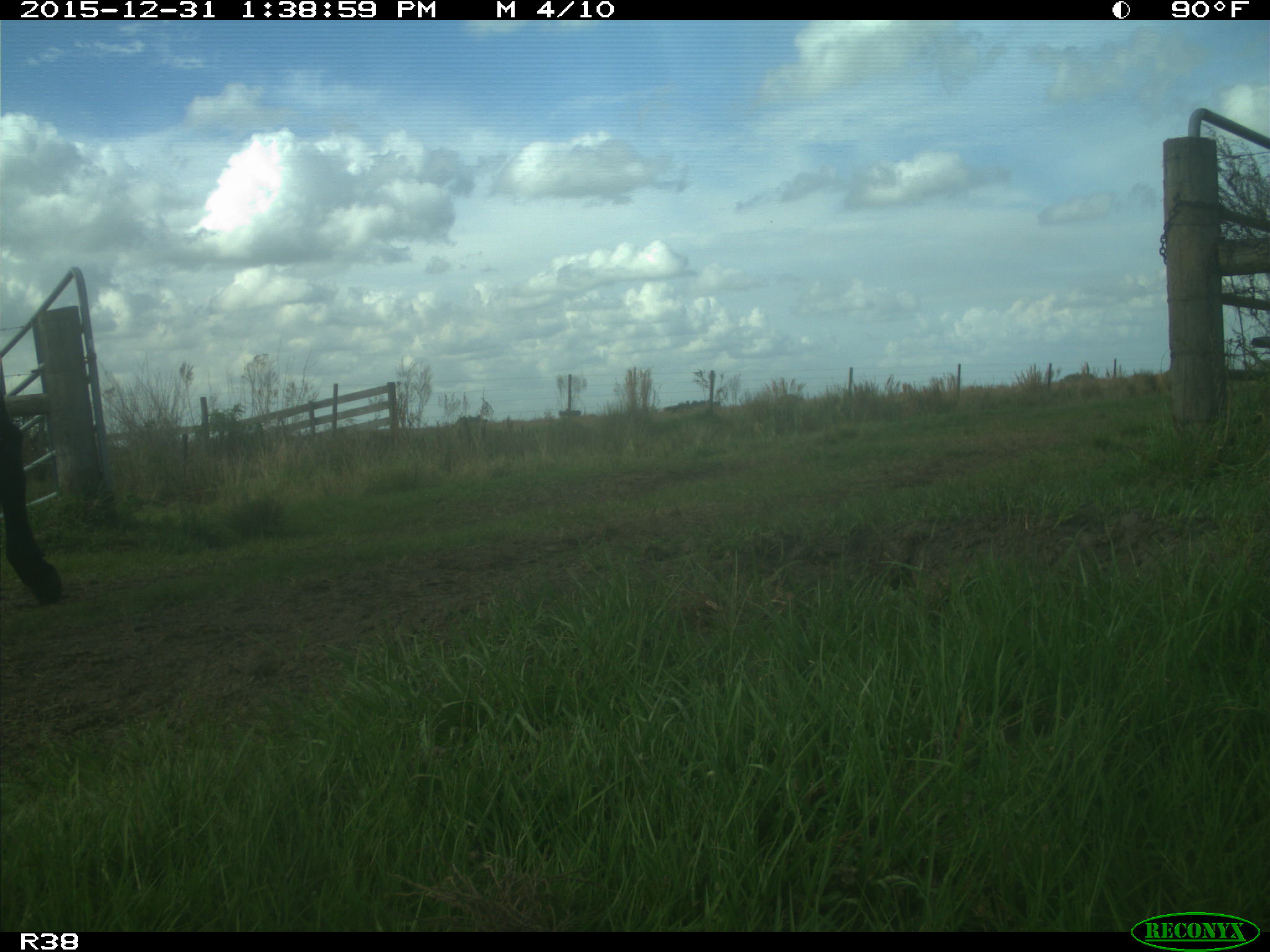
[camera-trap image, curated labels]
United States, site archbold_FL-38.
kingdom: Animalia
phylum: Chordata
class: Mammalia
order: Artiodactyla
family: Bovidae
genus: Bos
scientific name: Bos taurus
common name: domestic cow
Bos taurus (domestic cow).